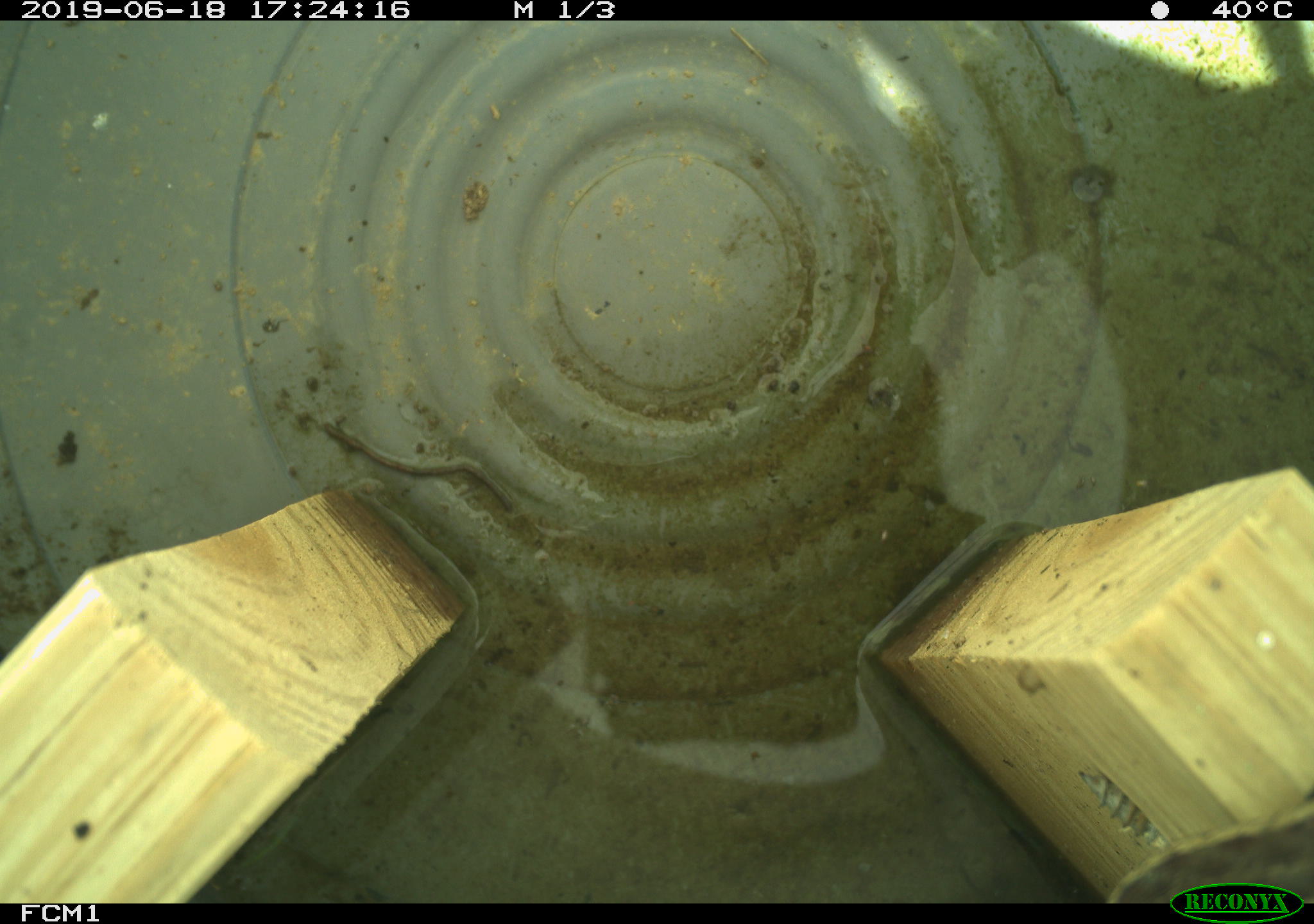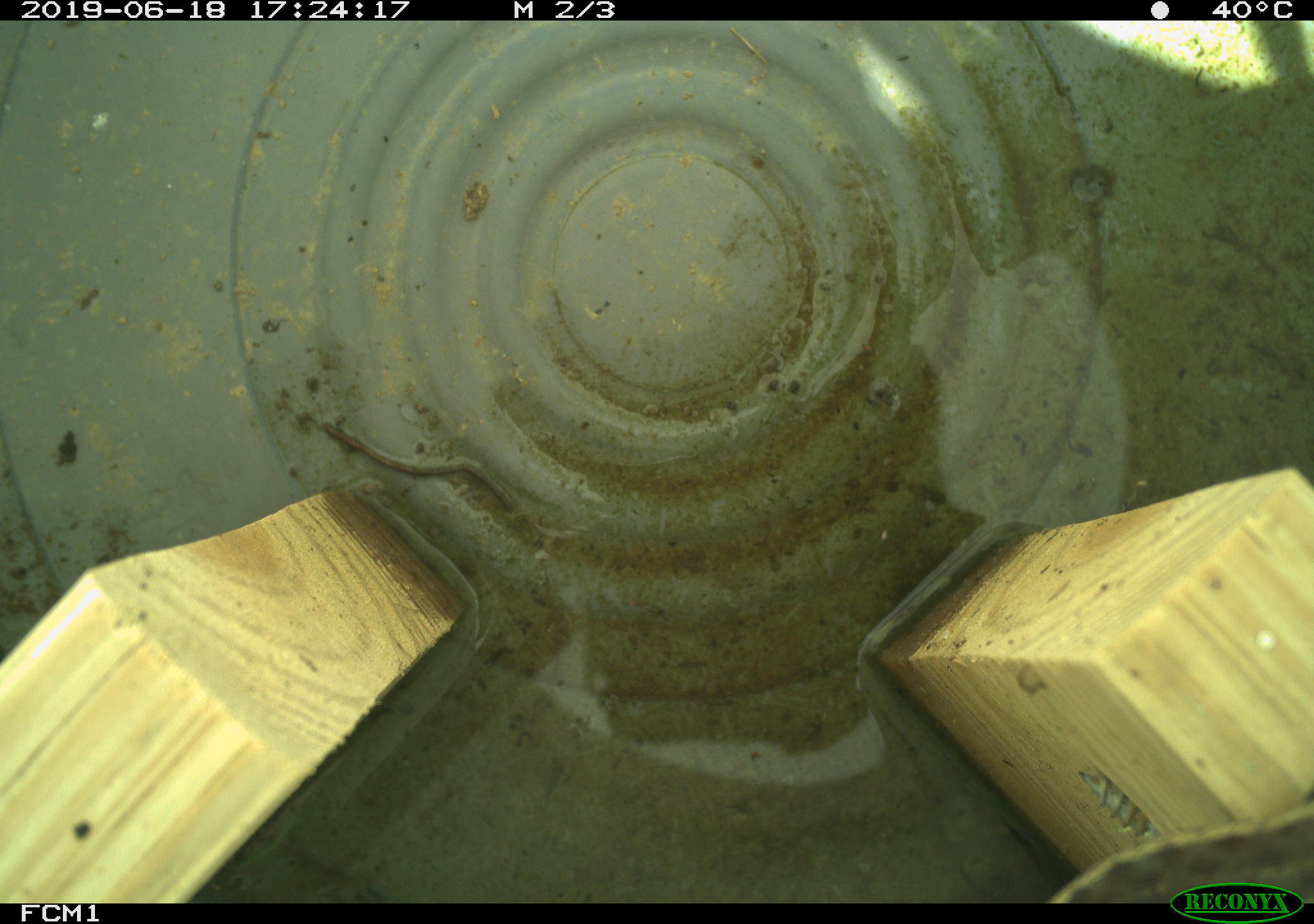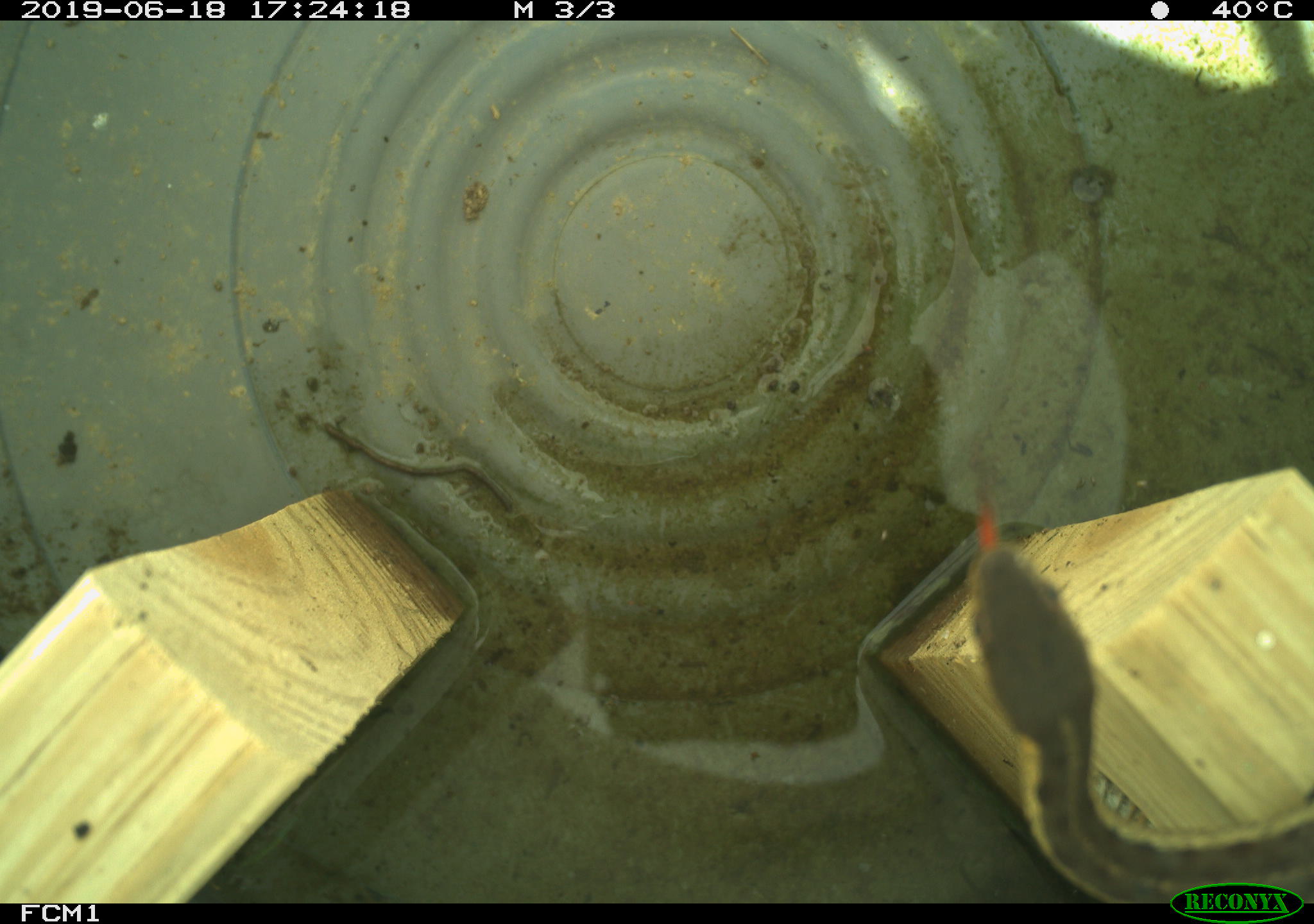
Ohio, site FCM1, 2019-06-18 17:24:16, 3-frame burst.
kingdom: Animalia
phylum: Chordata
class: Reptilia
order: Squamata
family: Colubridae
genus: Thamnophis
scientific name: Thamnophis sirtalis sirtalis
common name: eastern gartersnake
Eastern gartersnake (Thamnophis sirtalis sirtalis).